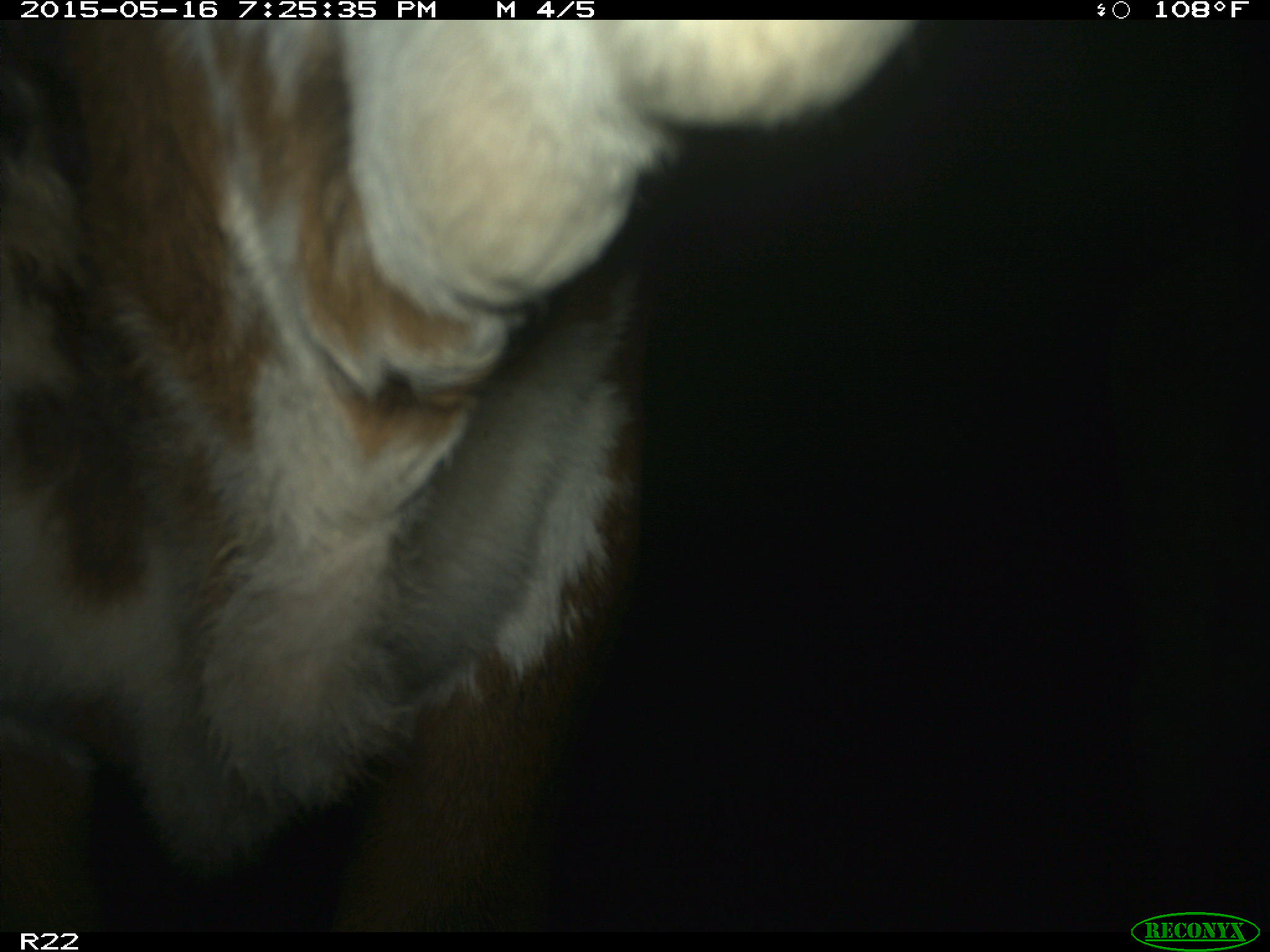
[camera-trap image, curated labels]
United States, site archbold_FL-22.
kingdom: Animalia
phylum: Chordata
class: Mammalia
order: Artiodactyla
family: Bovidae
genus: Bos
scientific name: Bos taurus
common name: domestic cow